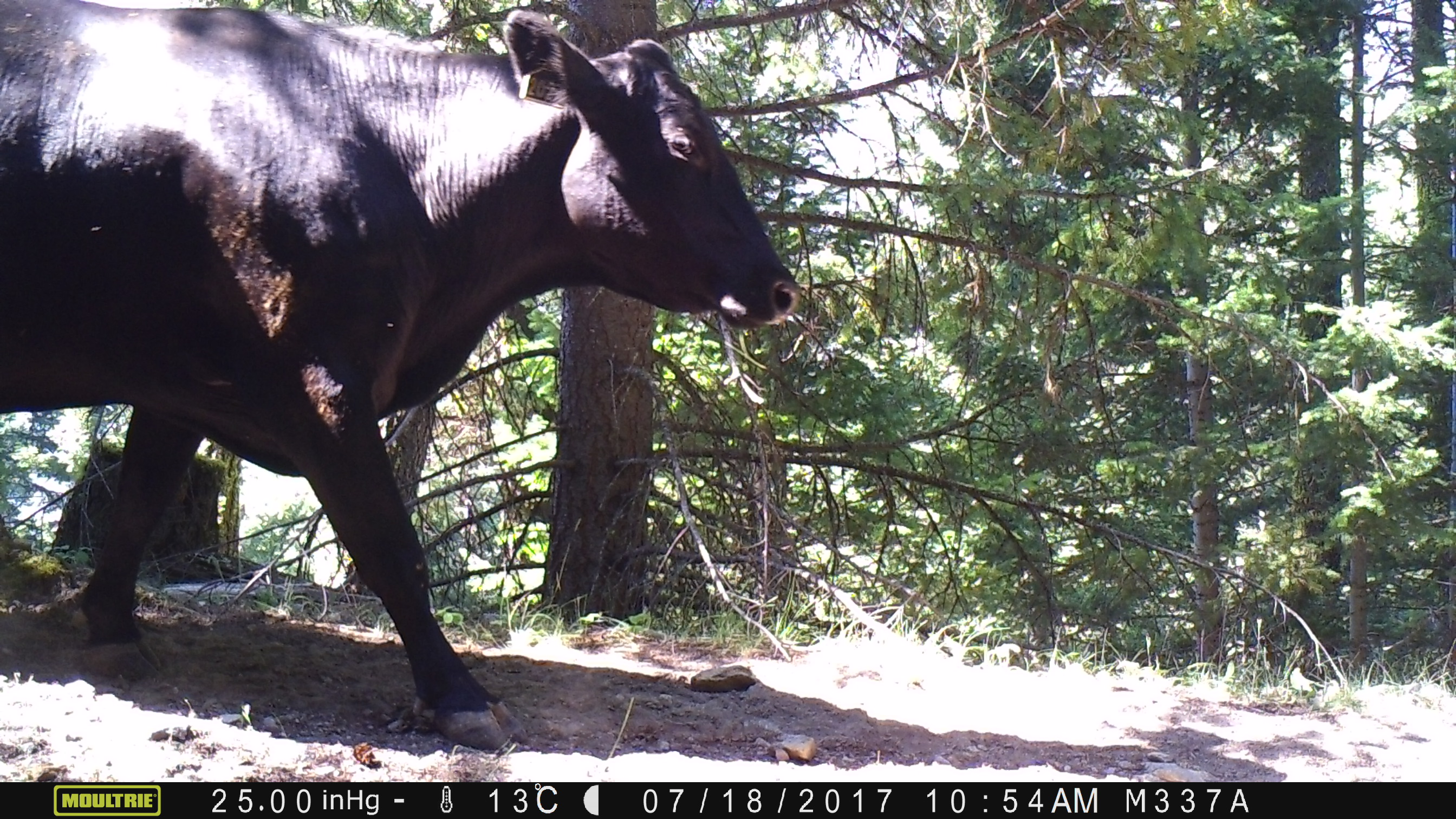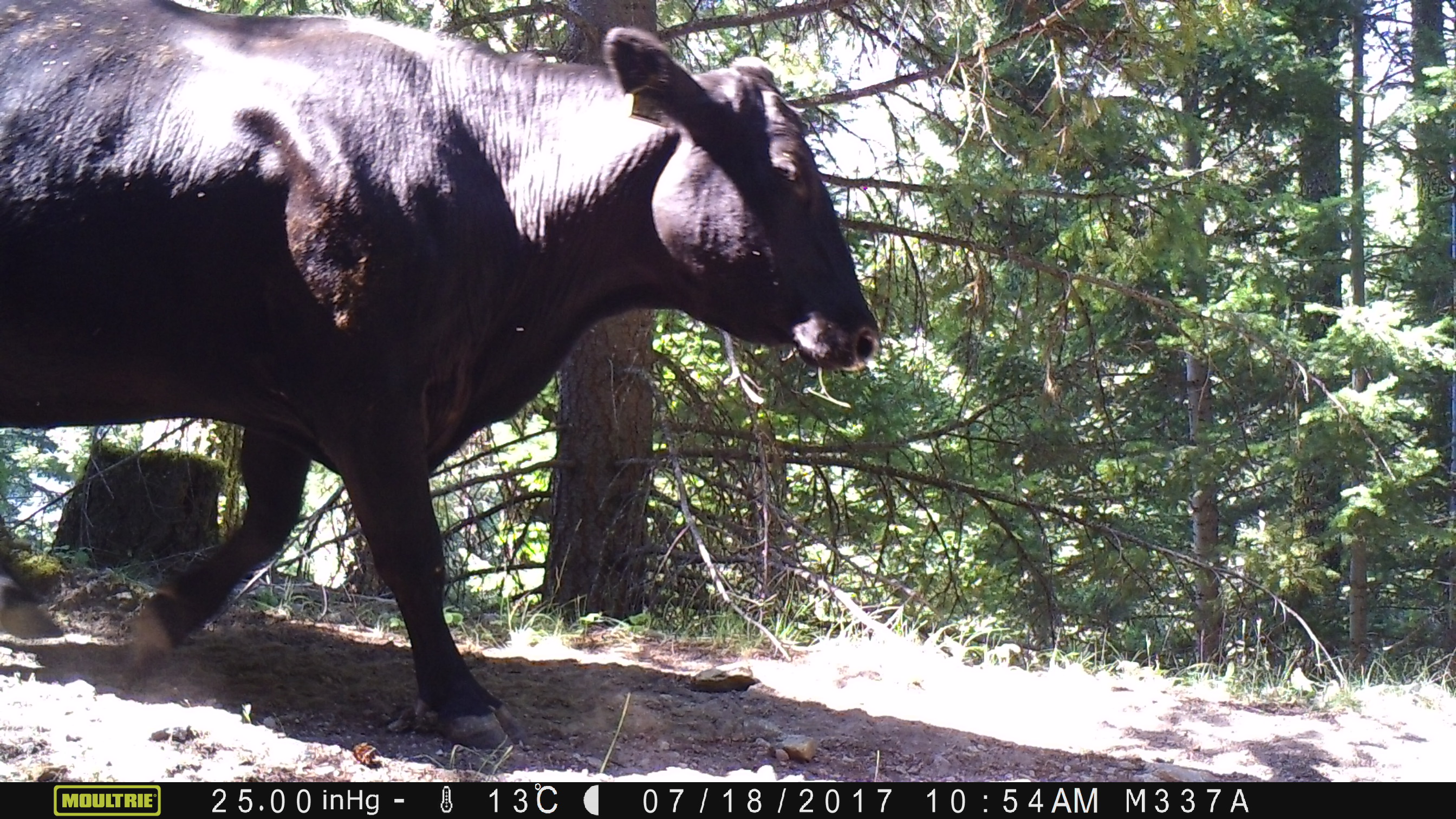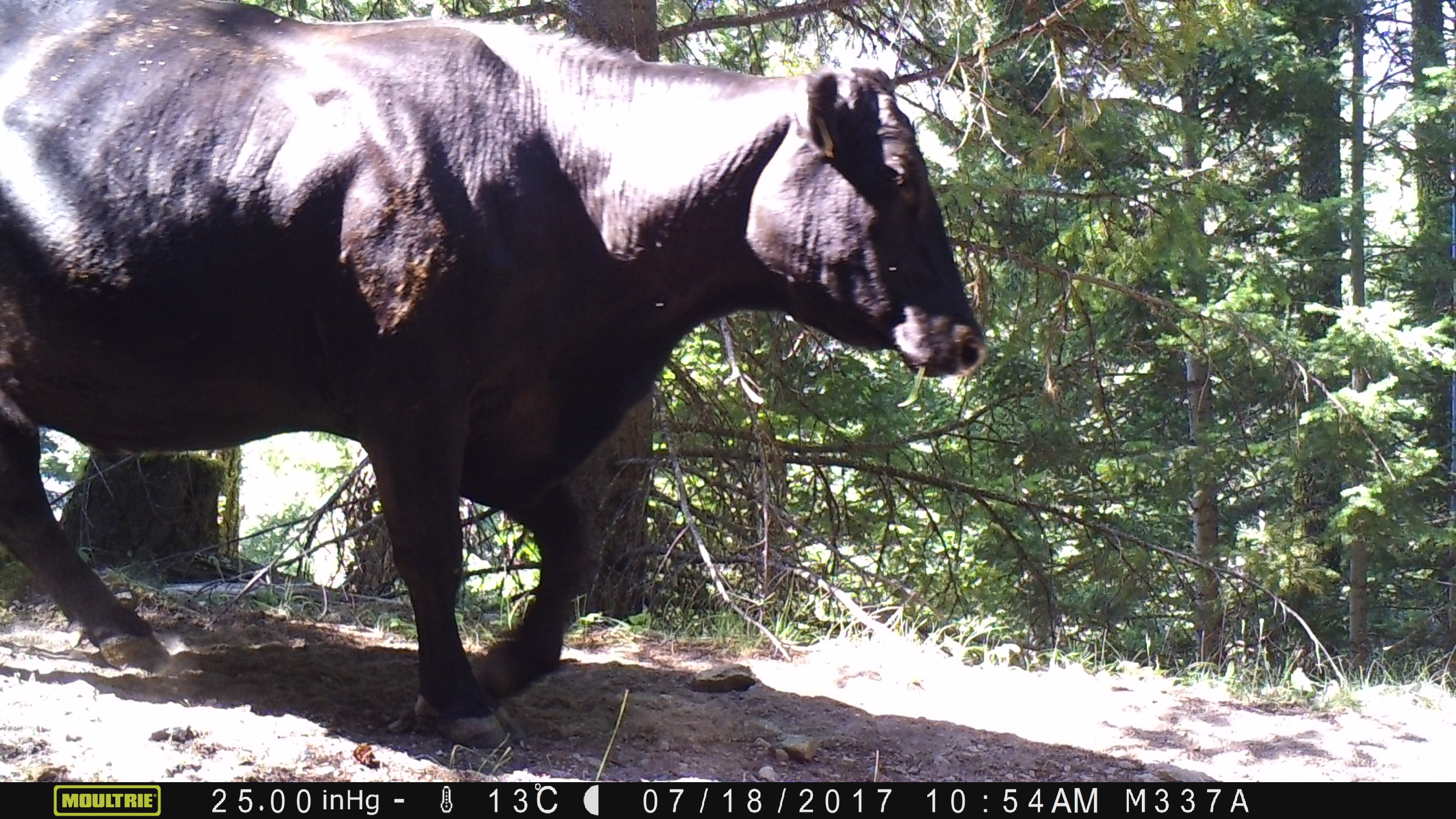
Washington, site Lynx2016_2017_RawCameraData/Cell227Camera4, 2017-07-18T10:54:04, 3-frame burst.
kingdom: Animalia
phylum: Chordata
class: Mammalia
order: Artiodactyla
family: Bovidae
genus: Bos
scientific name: Bos taurus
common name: domestic cattle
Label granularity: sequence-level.